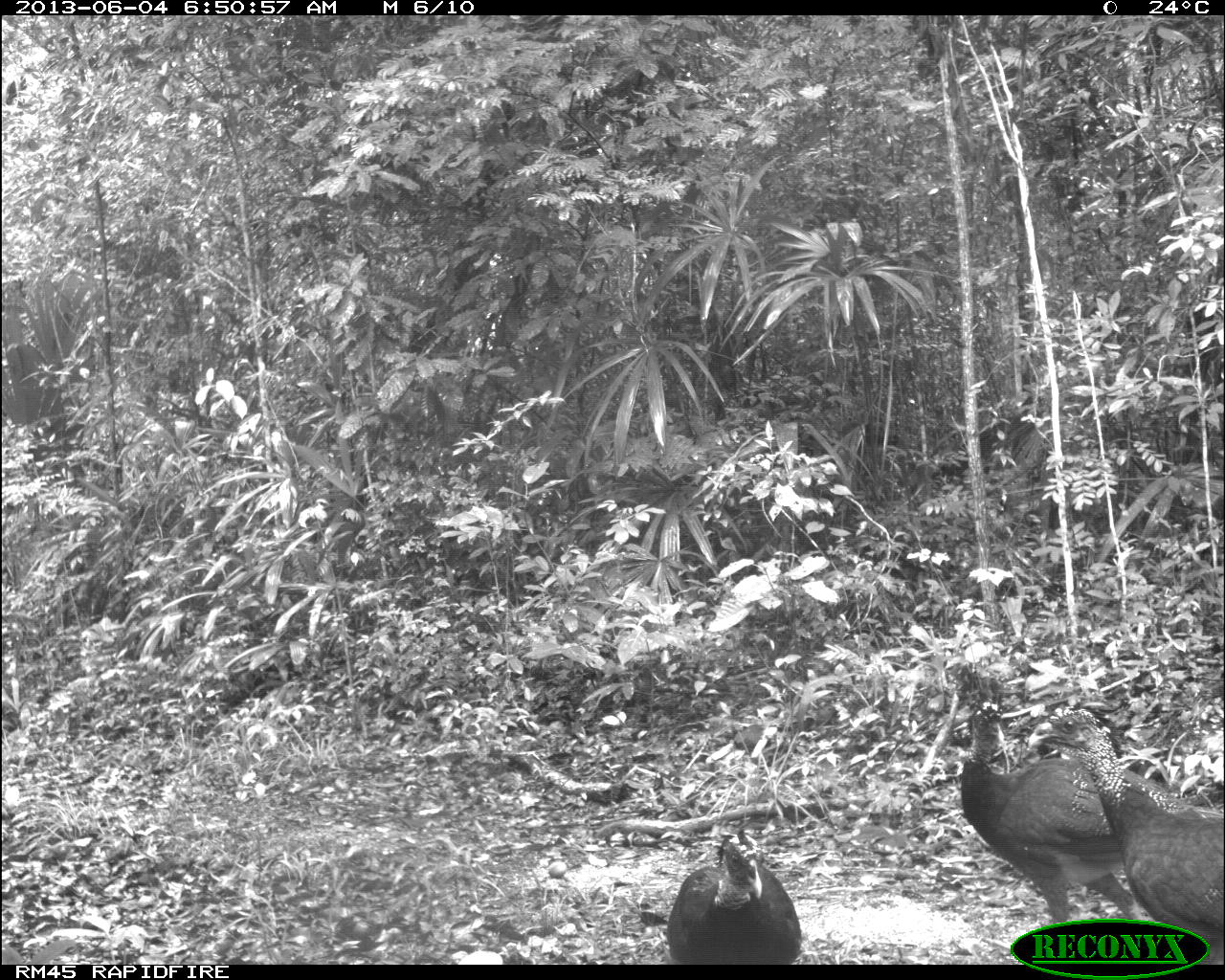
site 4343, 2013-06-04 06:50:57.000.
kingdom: Animalia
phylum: Chordata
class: Aves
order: Galliformes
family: Cracidae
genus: Crax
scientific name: Crax rubra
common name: great curassow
Crax rubra (great curassow), count 4, sex female.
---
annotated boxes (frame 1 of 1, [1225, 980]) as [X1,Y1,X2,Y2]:
crax rubra: [960,697,1222,924]; [1027,697,1224,965]; [665,824,802,965]